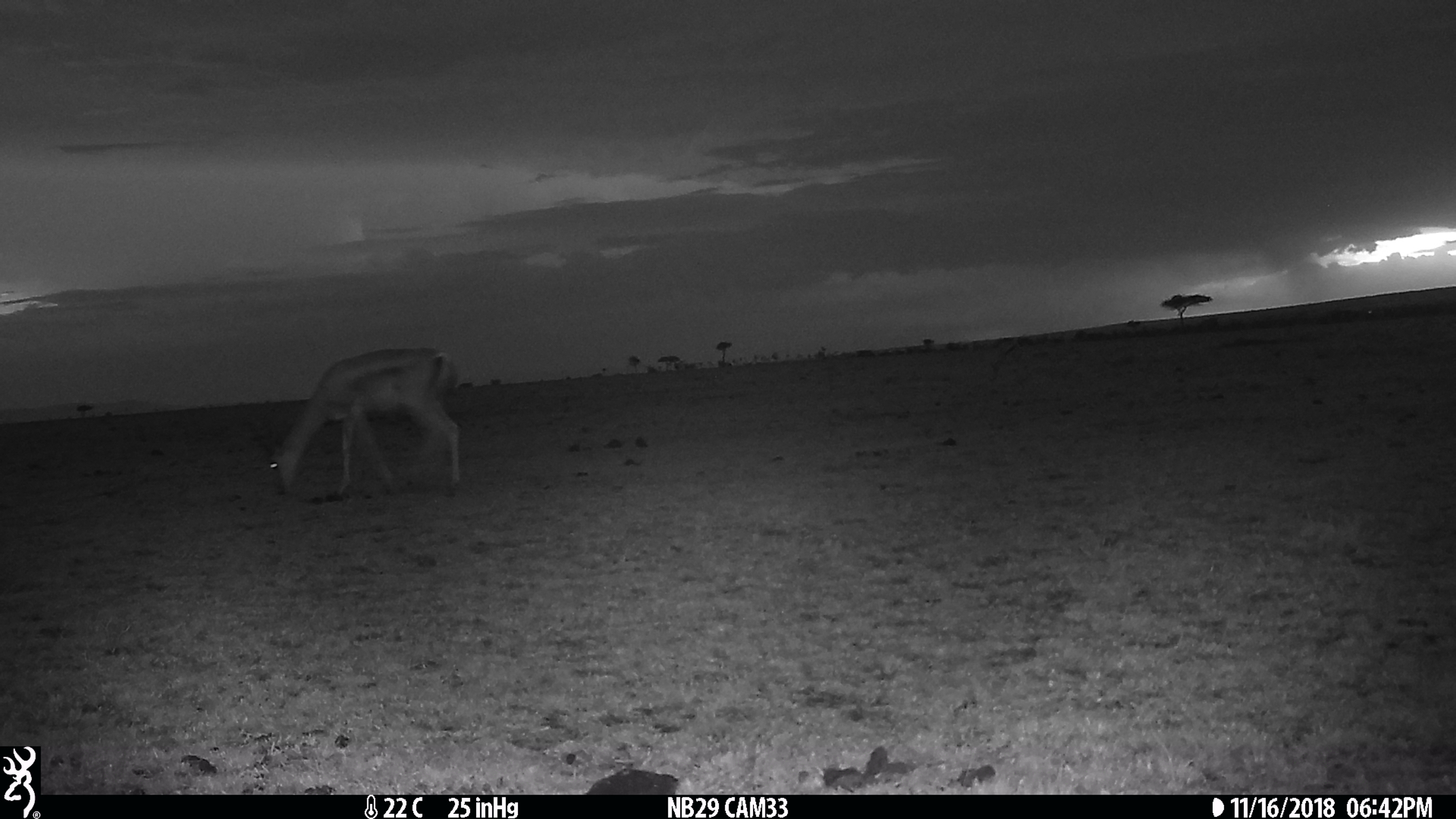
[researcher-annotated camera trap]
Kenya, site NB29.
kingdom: Animalia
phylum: Chordata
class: Mammalia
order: Artiodactyla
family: Bovidae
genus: Nanger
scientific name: Nanger granti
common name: grant's gazelle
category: gazelle grants